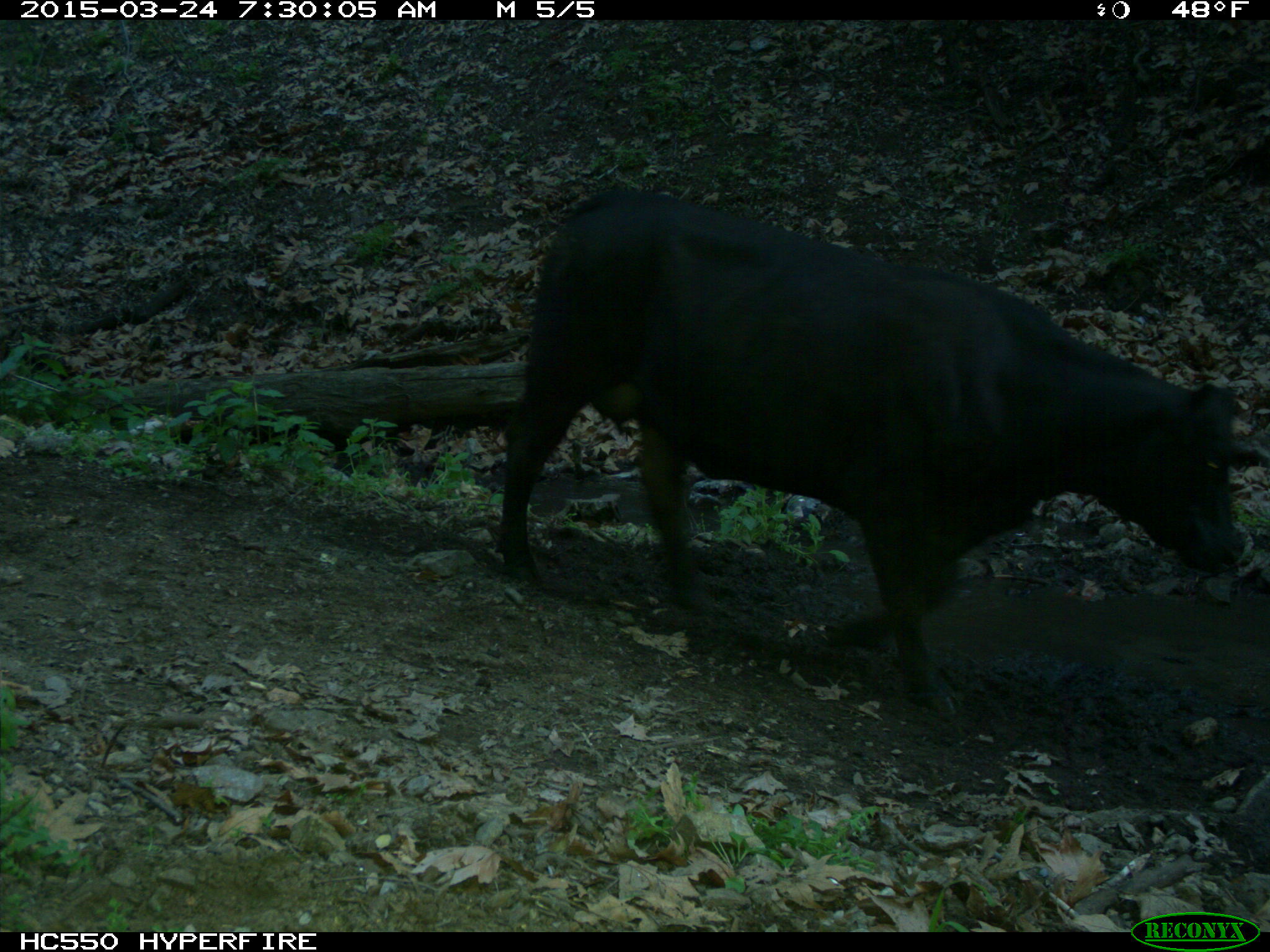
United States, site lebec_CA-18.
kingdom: Animalia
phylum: Chordata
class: Mammalia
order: Artiodactyla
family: Bovidae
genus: Bos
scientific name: Bos taurus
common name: domestic cow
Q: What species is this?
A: Bos taurus (domestic cow).